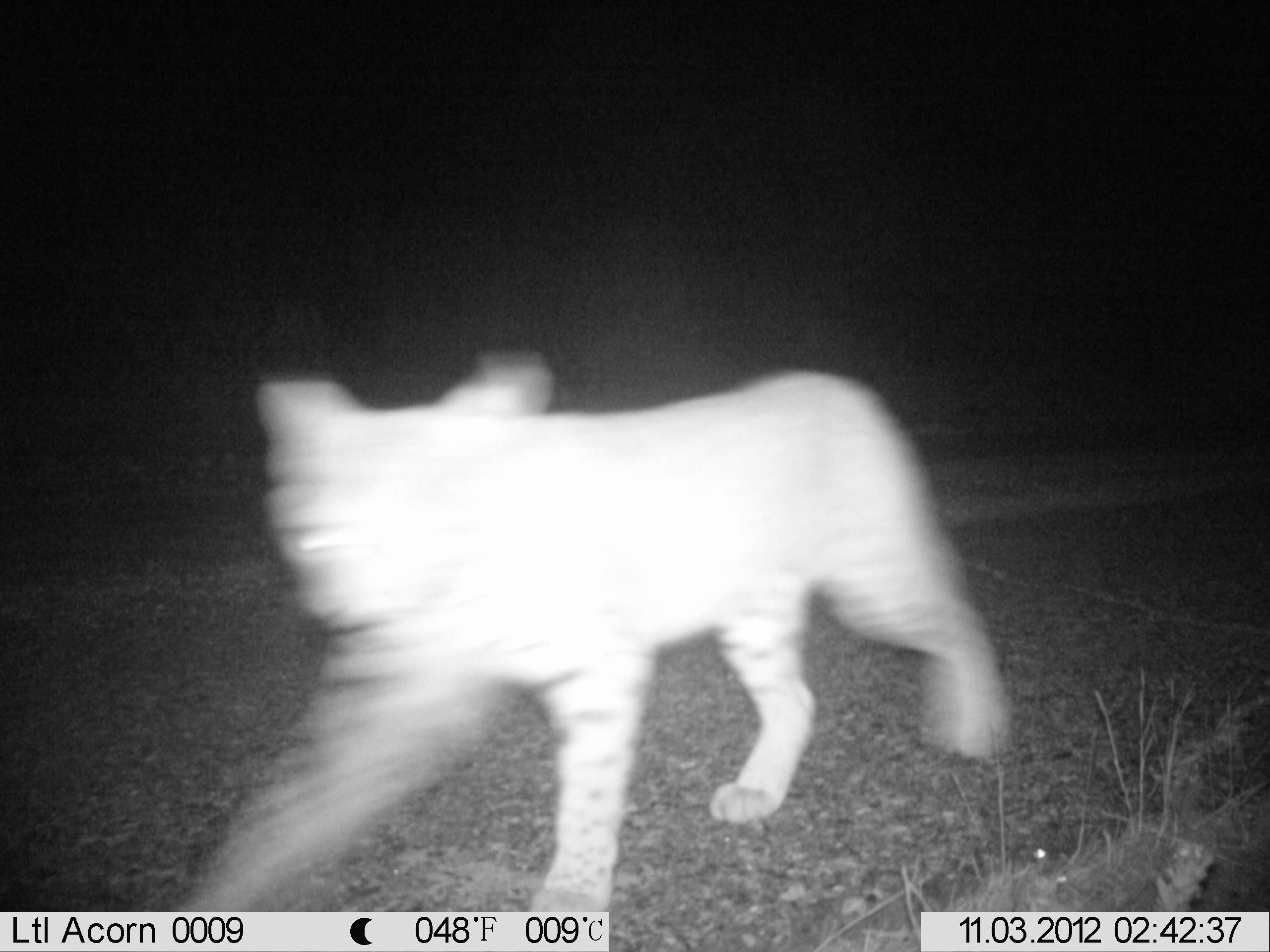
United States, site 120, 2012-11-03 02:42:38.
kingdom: Animalia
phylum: Chordata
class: Mammalia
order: Carnivora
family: Felidae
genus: Lynx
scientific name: Lynx rufus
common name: bobcat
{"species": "bobcat (Lynx rufus)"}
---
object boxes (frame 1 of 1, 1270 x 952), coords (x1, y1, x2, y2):
bobcat: (165, 300, 1040, 938)